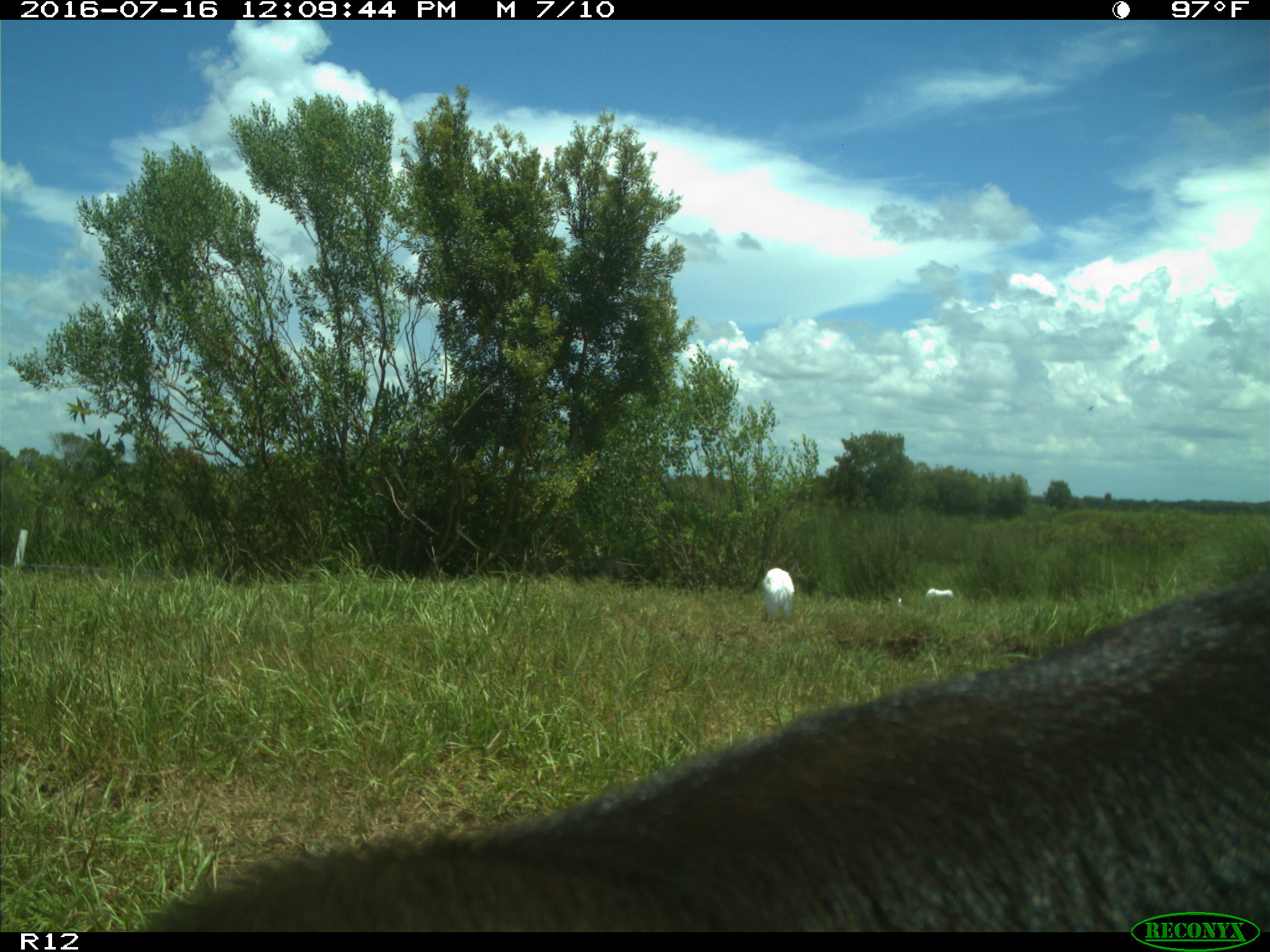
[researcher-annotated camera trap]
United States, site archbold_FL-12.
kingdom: Animalia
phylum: Chordata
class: Mammalia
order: Artiodactyla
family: Bovidae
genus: Bos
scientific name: Bos taurus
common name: domestic cow